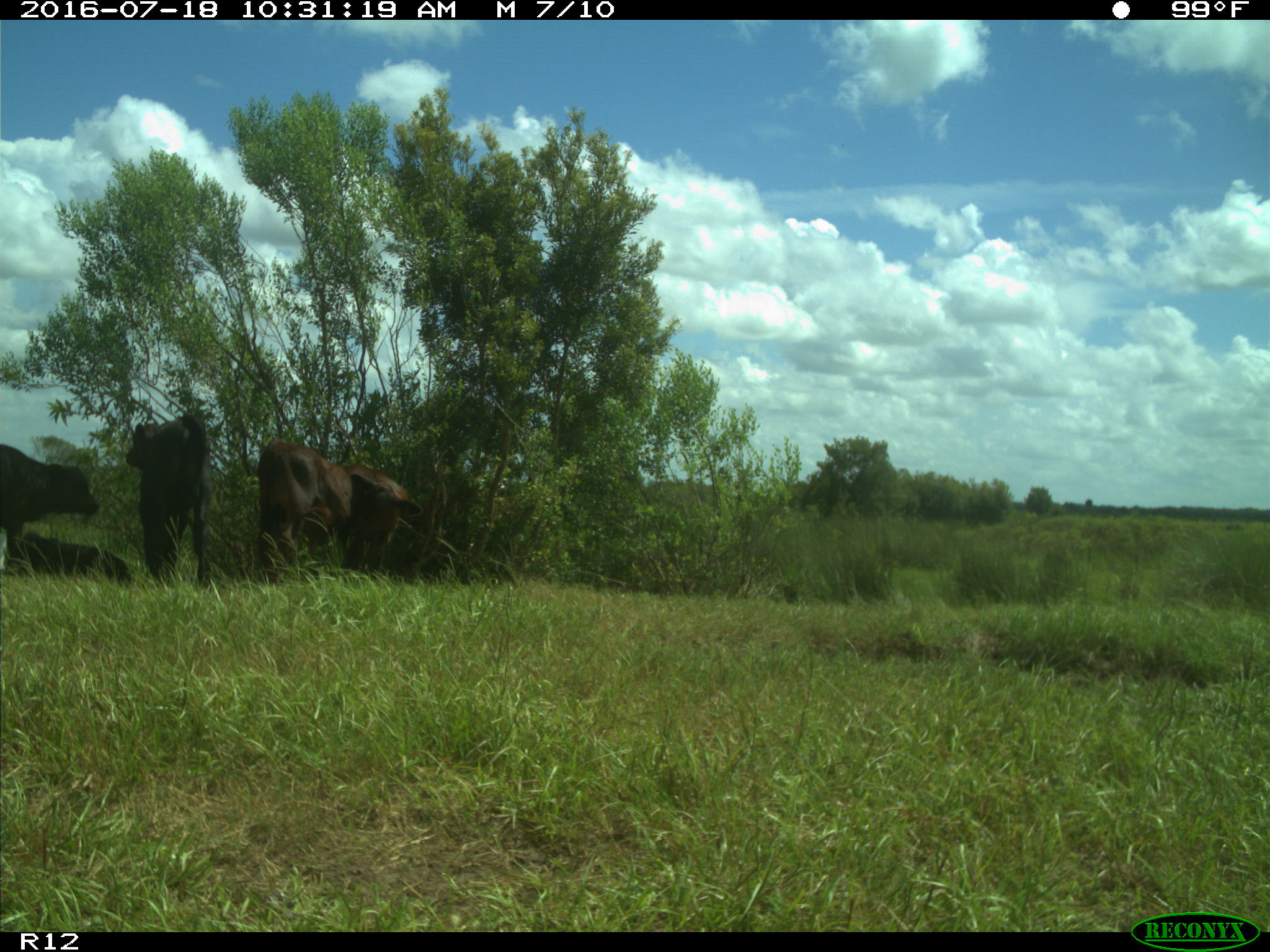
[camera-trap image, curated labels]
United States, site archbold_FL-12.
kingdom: Animalia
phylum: Chordata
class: Mammalia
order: Artiodactyla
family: Bovidae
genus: Bos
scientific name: Bos taurus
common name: domestic cow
Bos taurus (domestic cow).